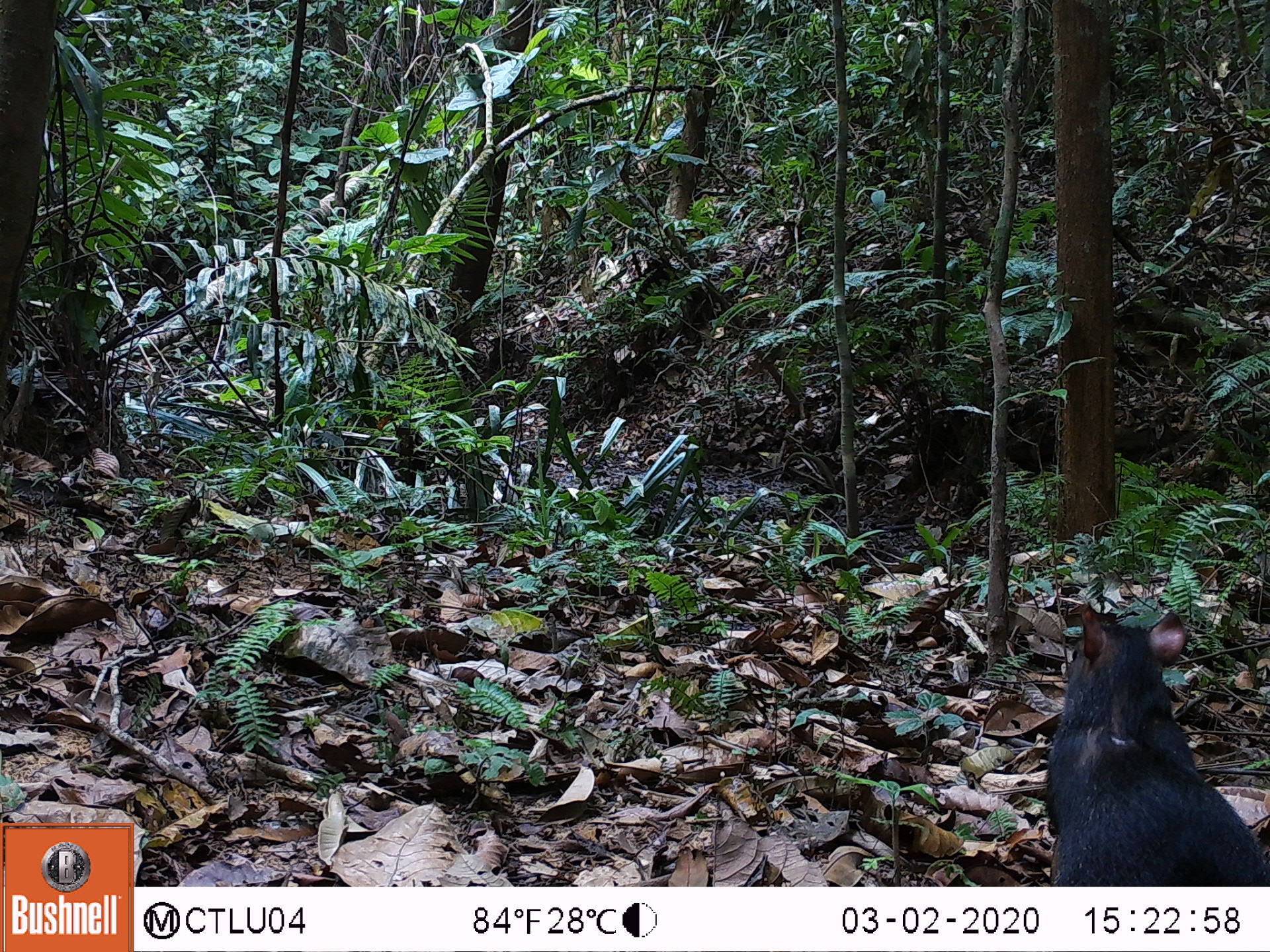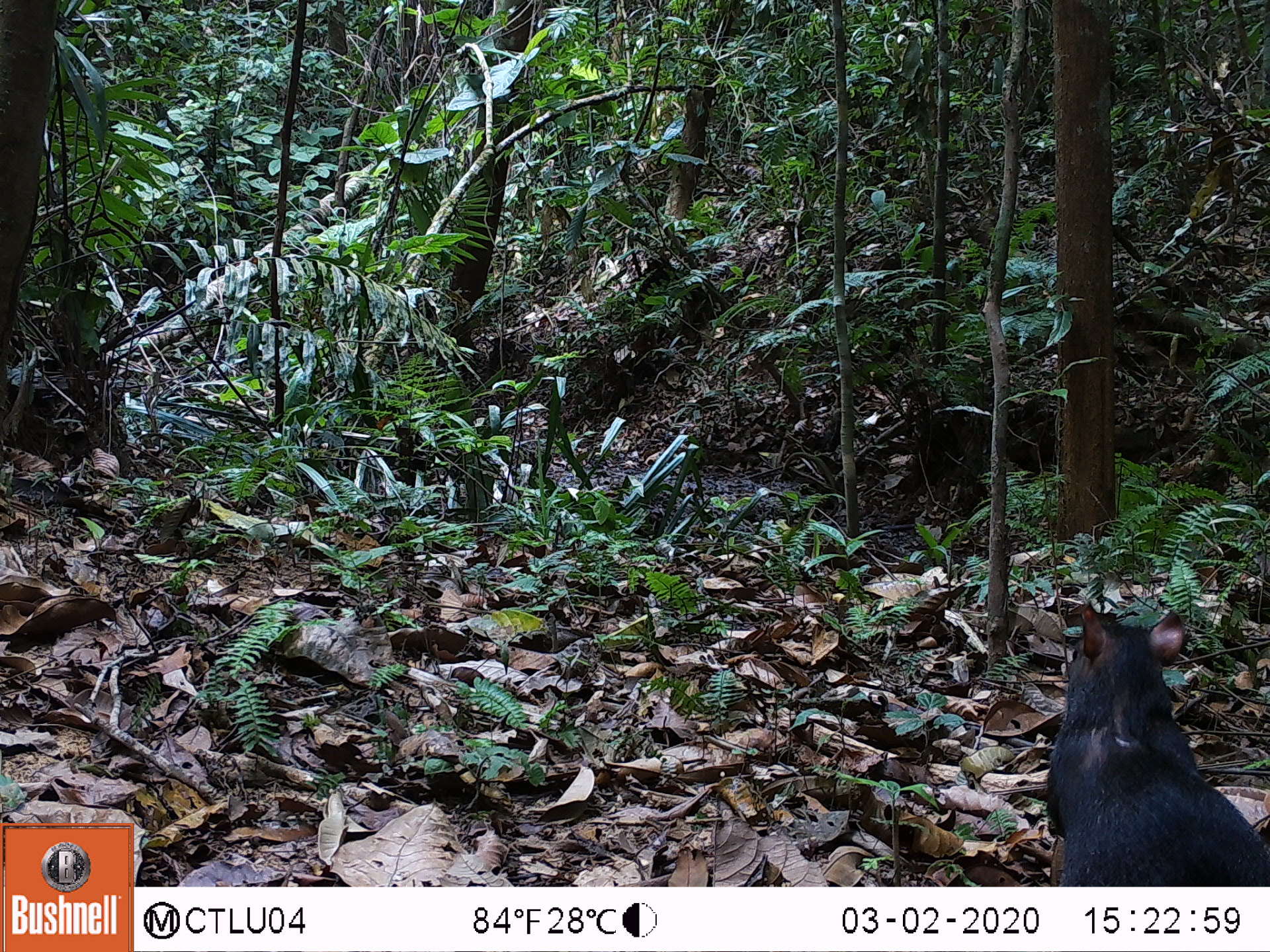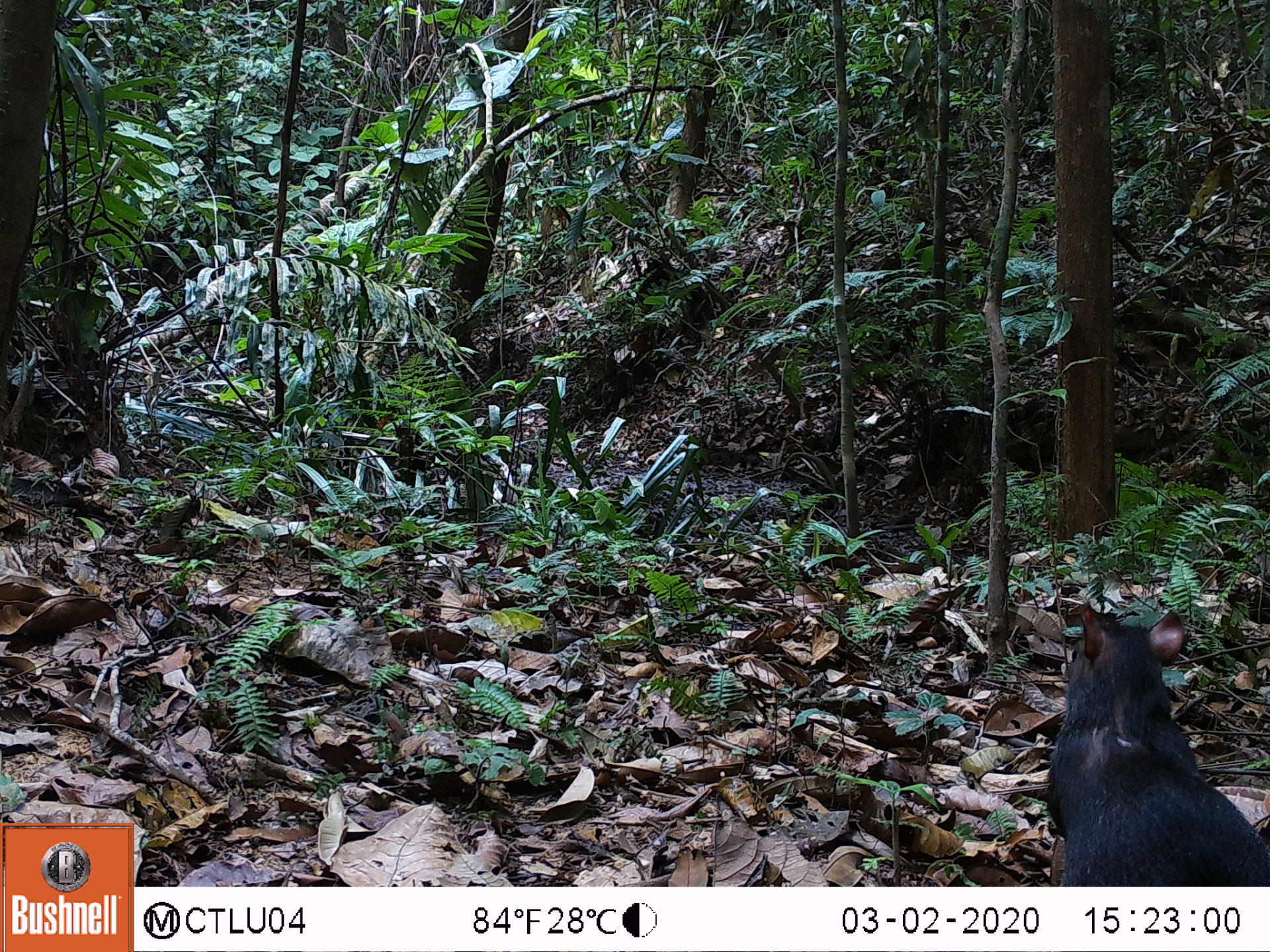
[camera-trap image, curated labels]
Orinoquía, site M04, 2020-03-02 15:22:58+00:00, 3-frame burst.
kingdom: Animalia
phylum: Chordata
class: Mammalia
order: Rodentia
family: Dasyproctidae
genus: Dasyprocta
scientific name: Dasyprocta fuliginosa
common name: black agouti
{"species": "black agouti (Dasyprocta fuliginosa)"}